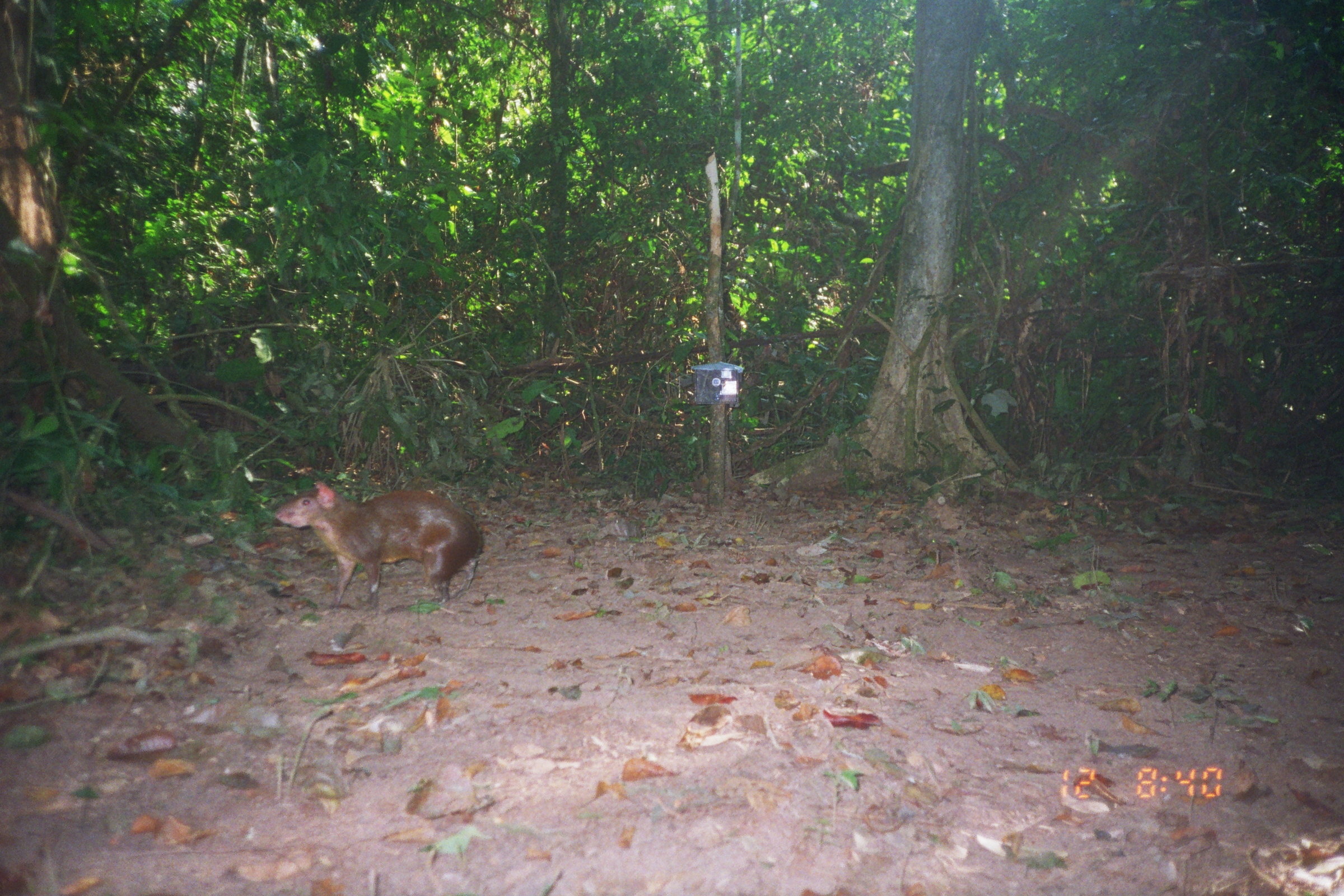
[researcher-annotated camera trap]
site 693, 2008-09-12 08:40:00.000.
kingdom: Animalia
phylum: Chordata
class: Mammalia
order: Rodentia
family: Dasyproctidae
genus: Dasyprocta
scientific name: Dasyprocta punctata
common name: central american agouti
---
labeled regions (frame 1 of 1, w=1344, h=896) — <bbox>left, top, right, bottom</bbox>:
dasyprocta punctata: <bbox>269, 478, 485, 611</bbox>